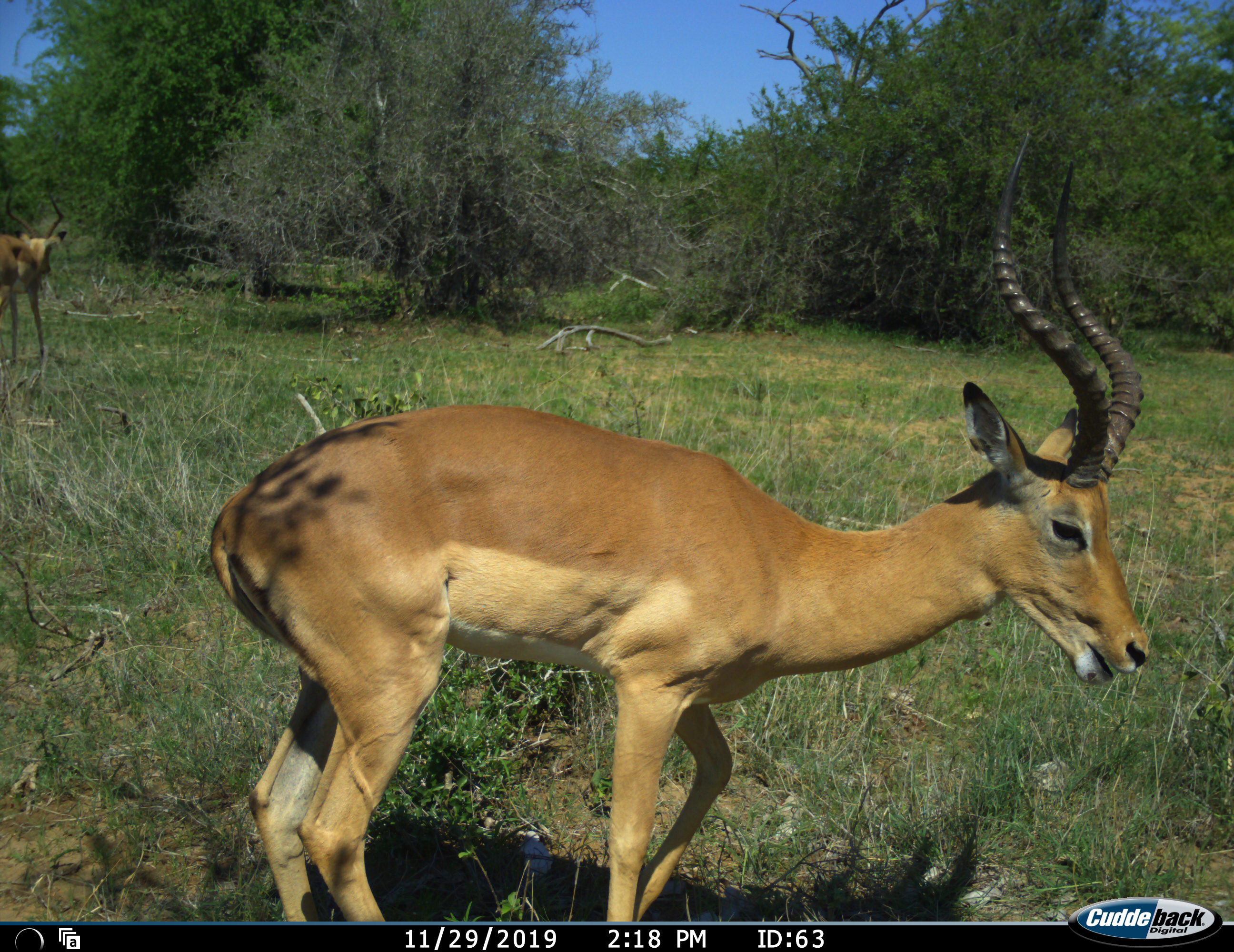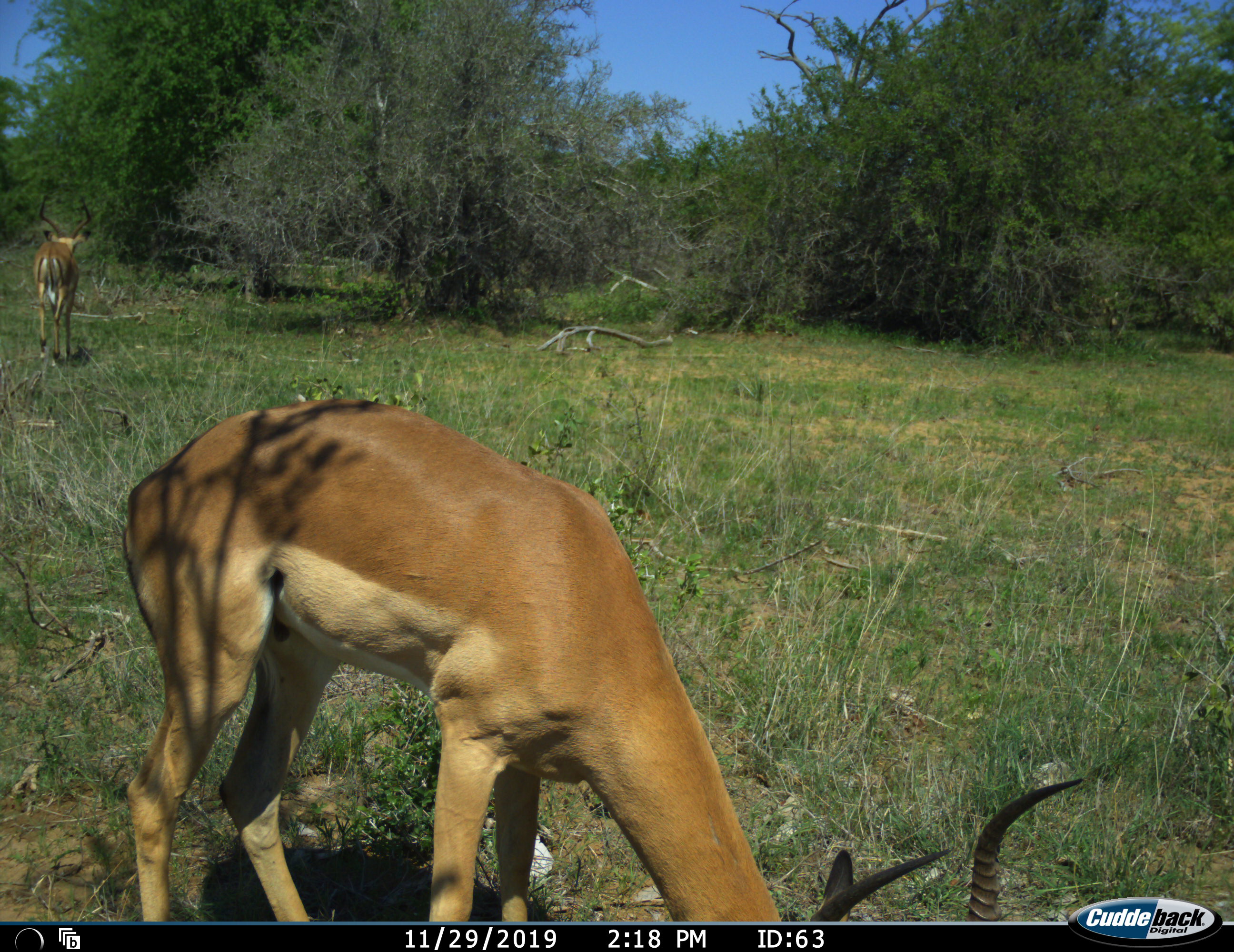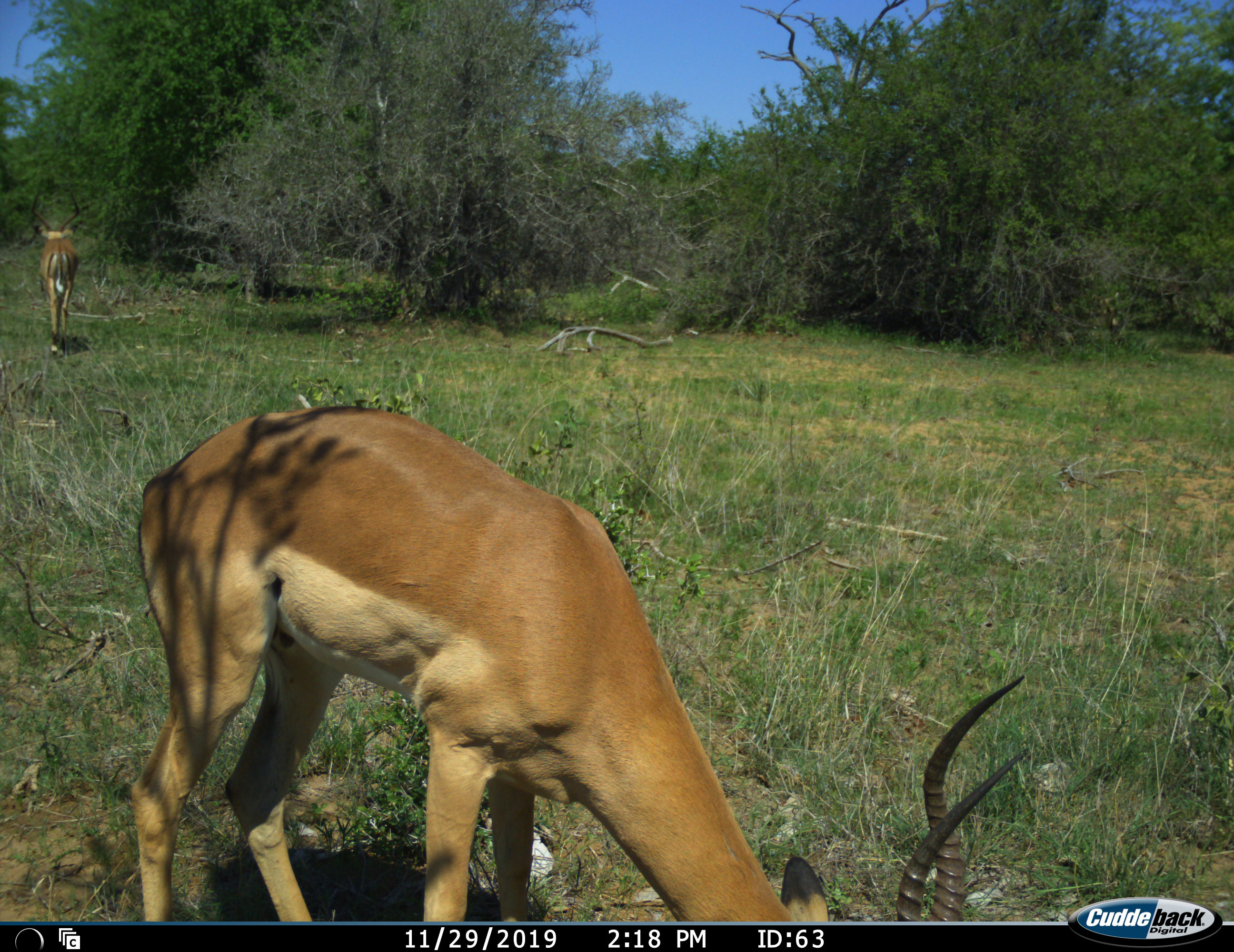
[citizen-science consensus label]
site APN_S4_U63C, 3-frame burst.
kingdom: Animalia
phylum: Chordata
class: Mammalia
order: Artiodactyla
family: Bovidae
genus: Aepyceros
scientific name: Aepyceros melampus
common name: impala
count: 2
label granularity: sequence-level